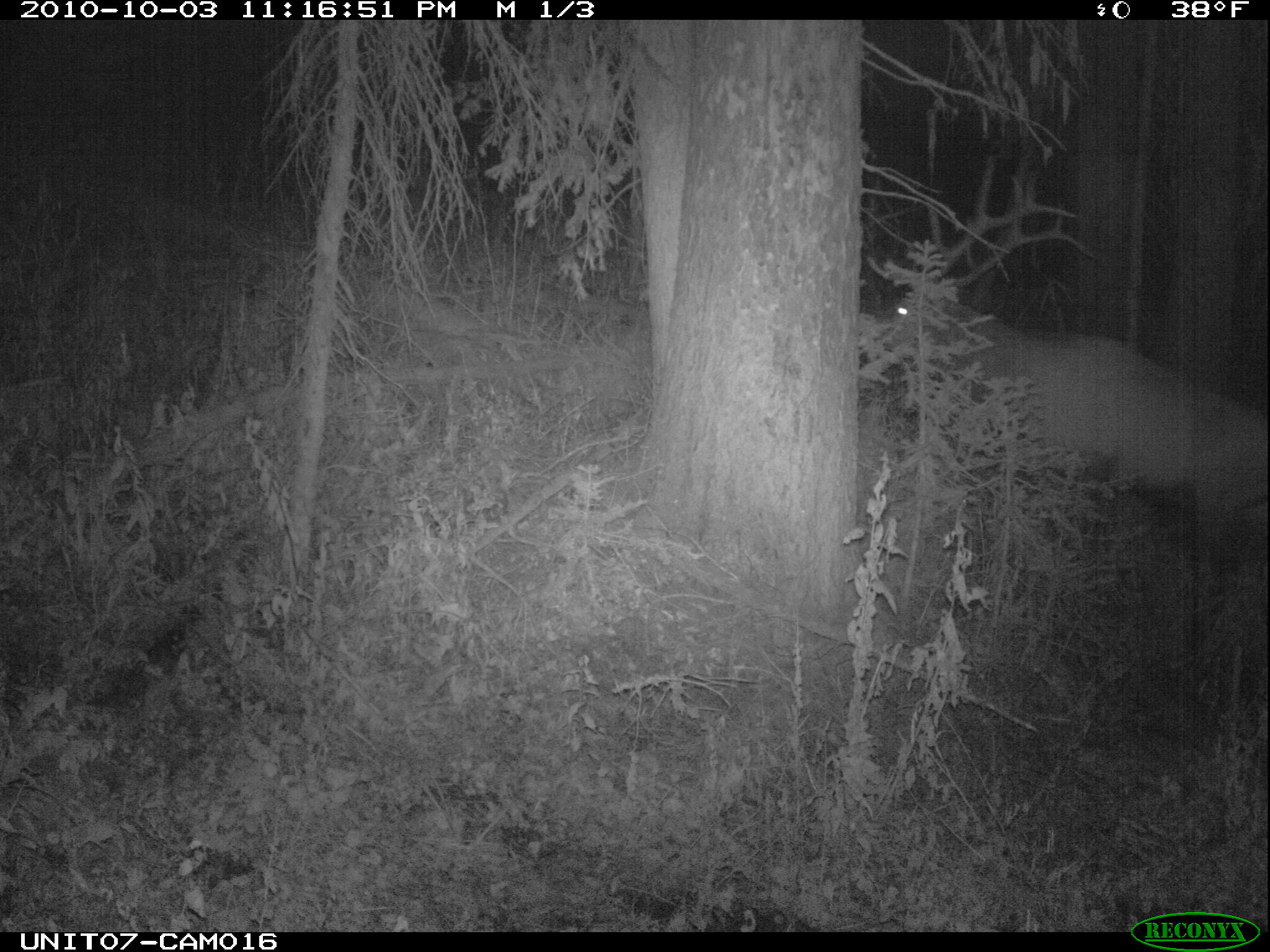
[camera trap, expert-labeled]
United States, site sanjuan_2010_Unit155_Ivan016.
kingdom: Animalia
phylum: Chordata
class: Mammalia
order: Artiodactyla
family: Cervidae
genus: Cervus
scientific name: Cervus elaphus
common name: red deer